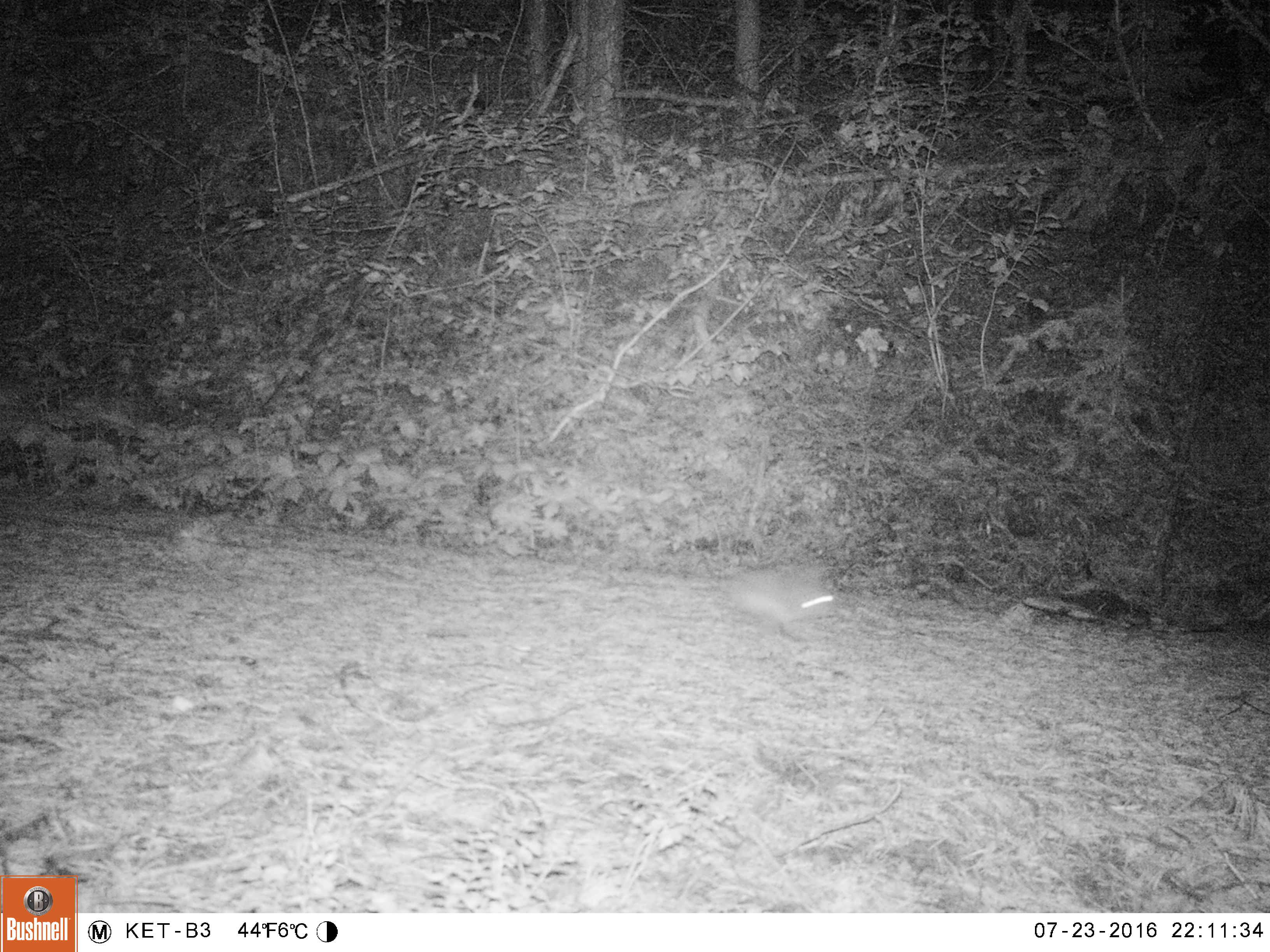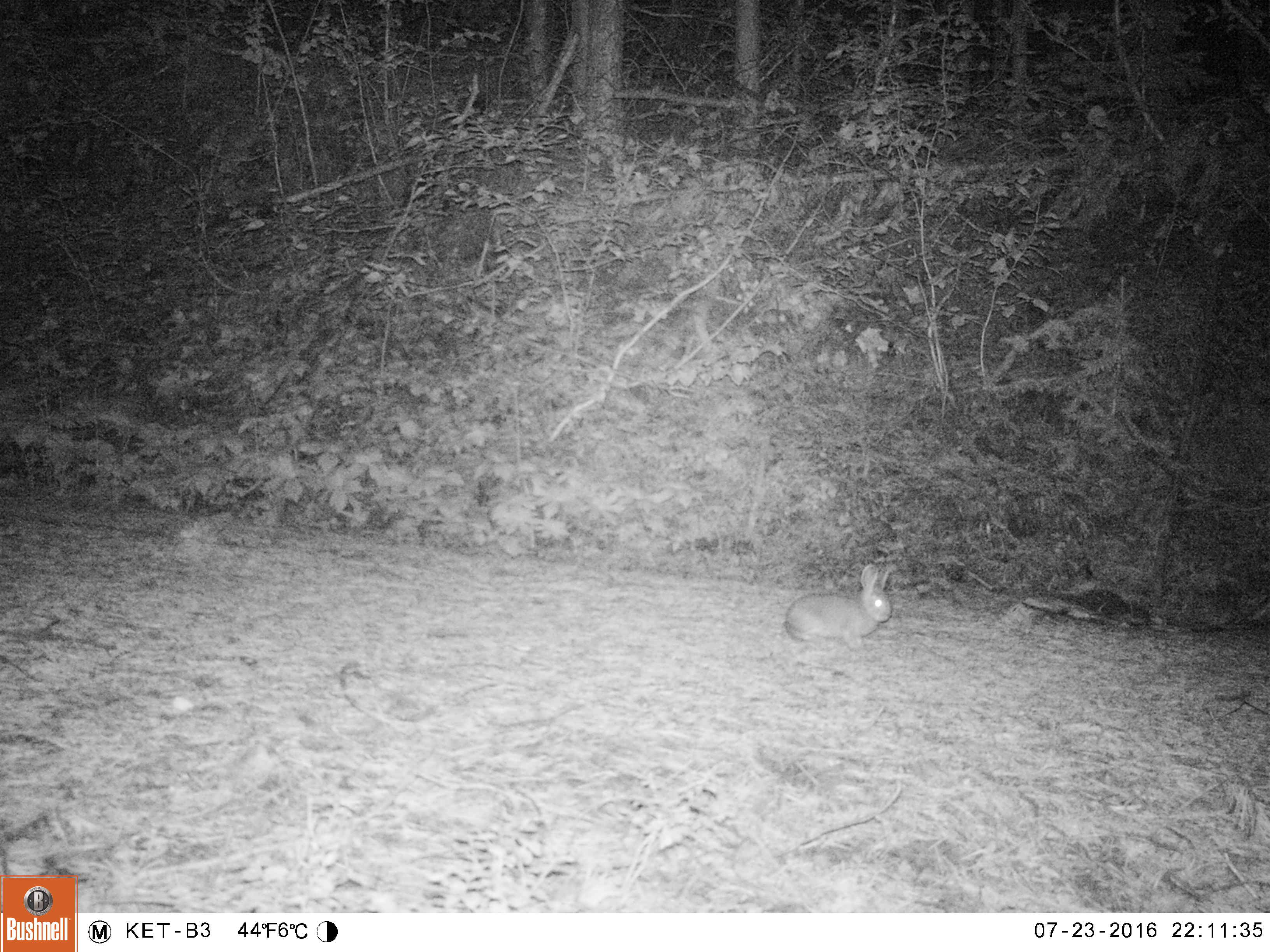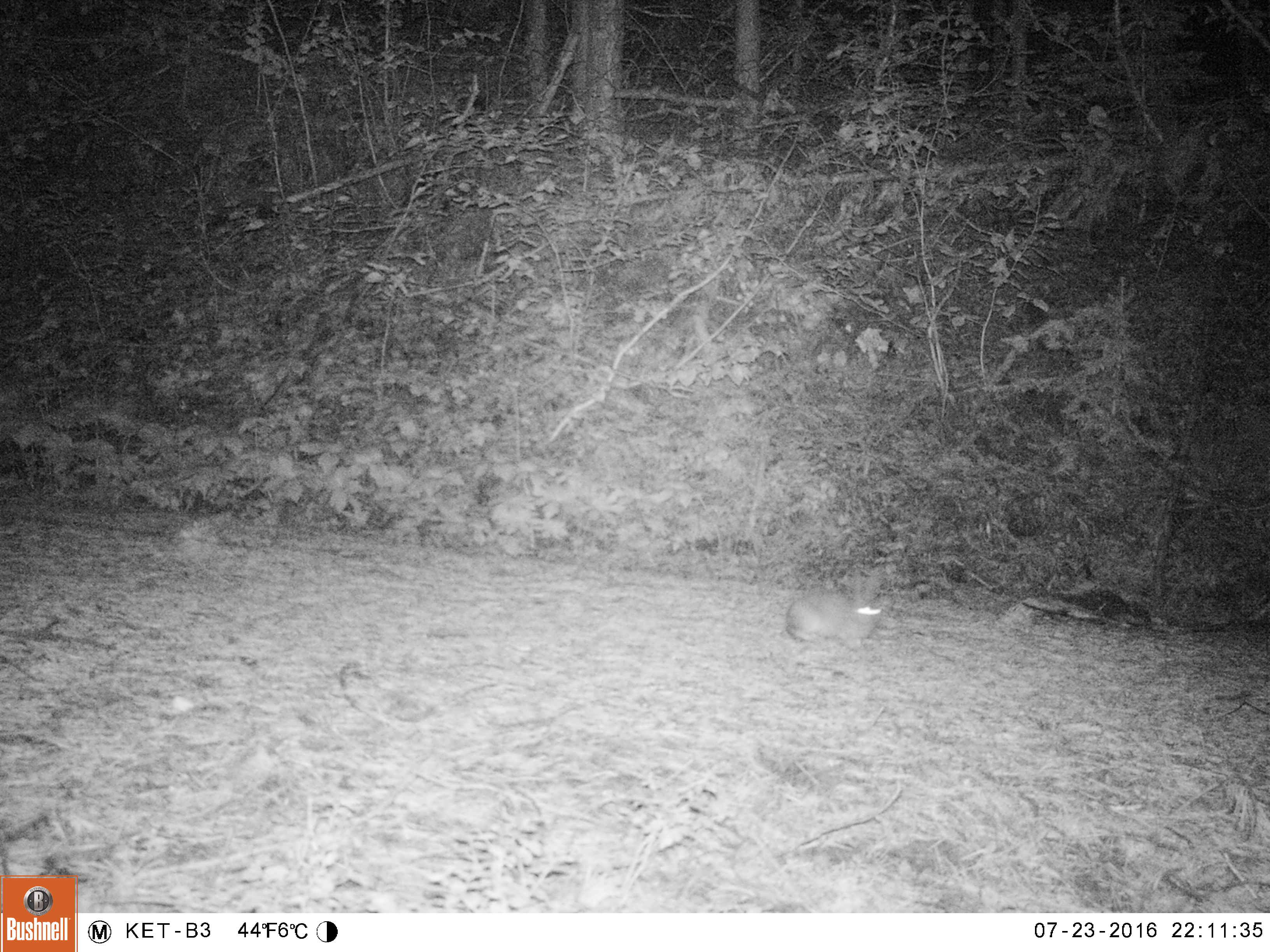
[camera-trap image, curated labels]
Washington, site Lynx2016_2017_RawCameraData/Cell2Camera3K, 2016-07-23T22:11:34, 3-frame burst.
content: unidentified animal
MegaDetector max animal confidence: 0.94